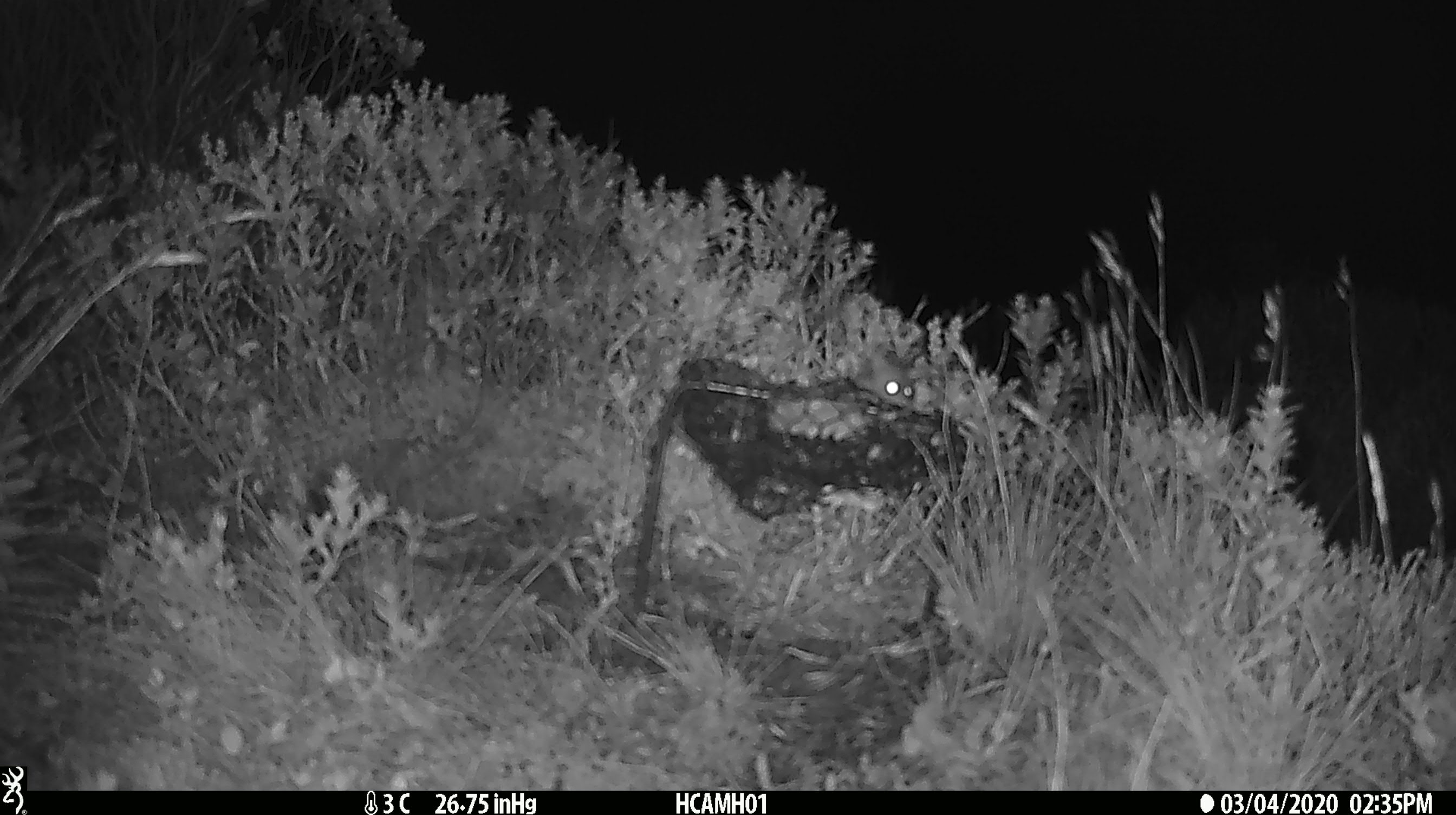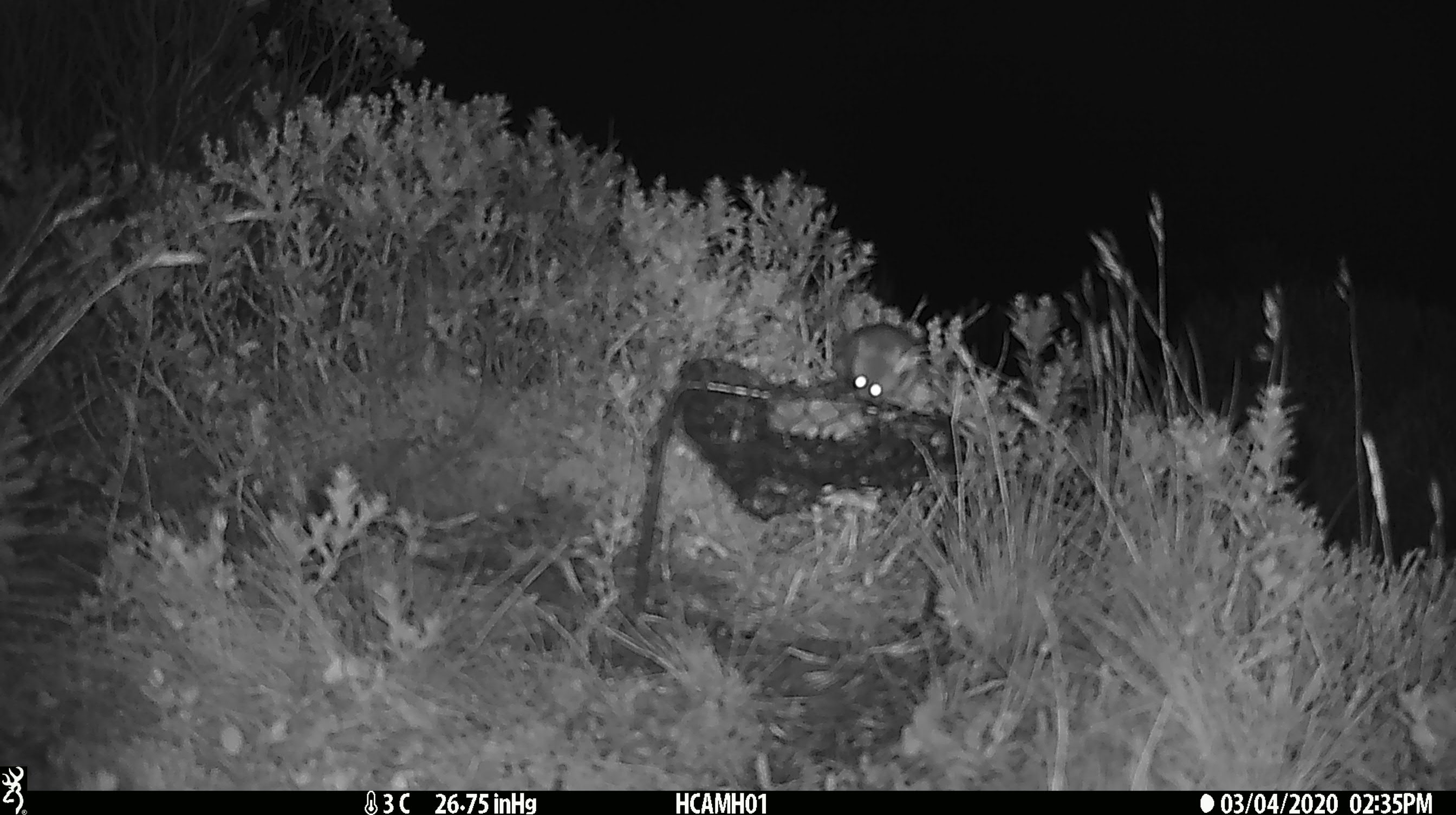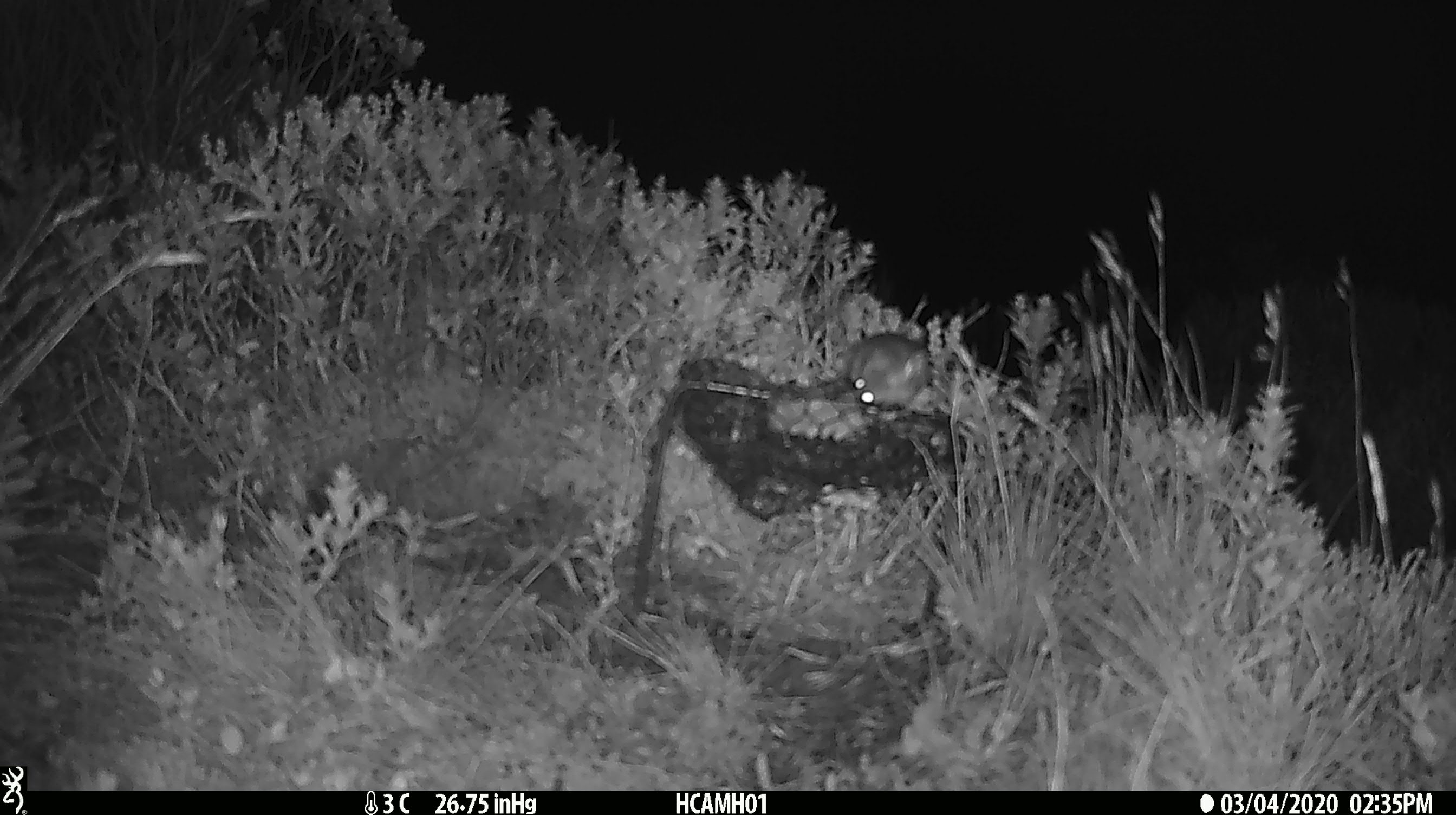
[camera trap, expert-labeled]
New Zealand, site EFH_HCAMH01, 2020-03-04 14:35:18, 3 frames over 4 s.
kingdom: Animalia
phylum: Chordata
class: Mammalia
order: Rodentia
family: Muridae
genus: Mus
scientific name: Mus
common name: mouse